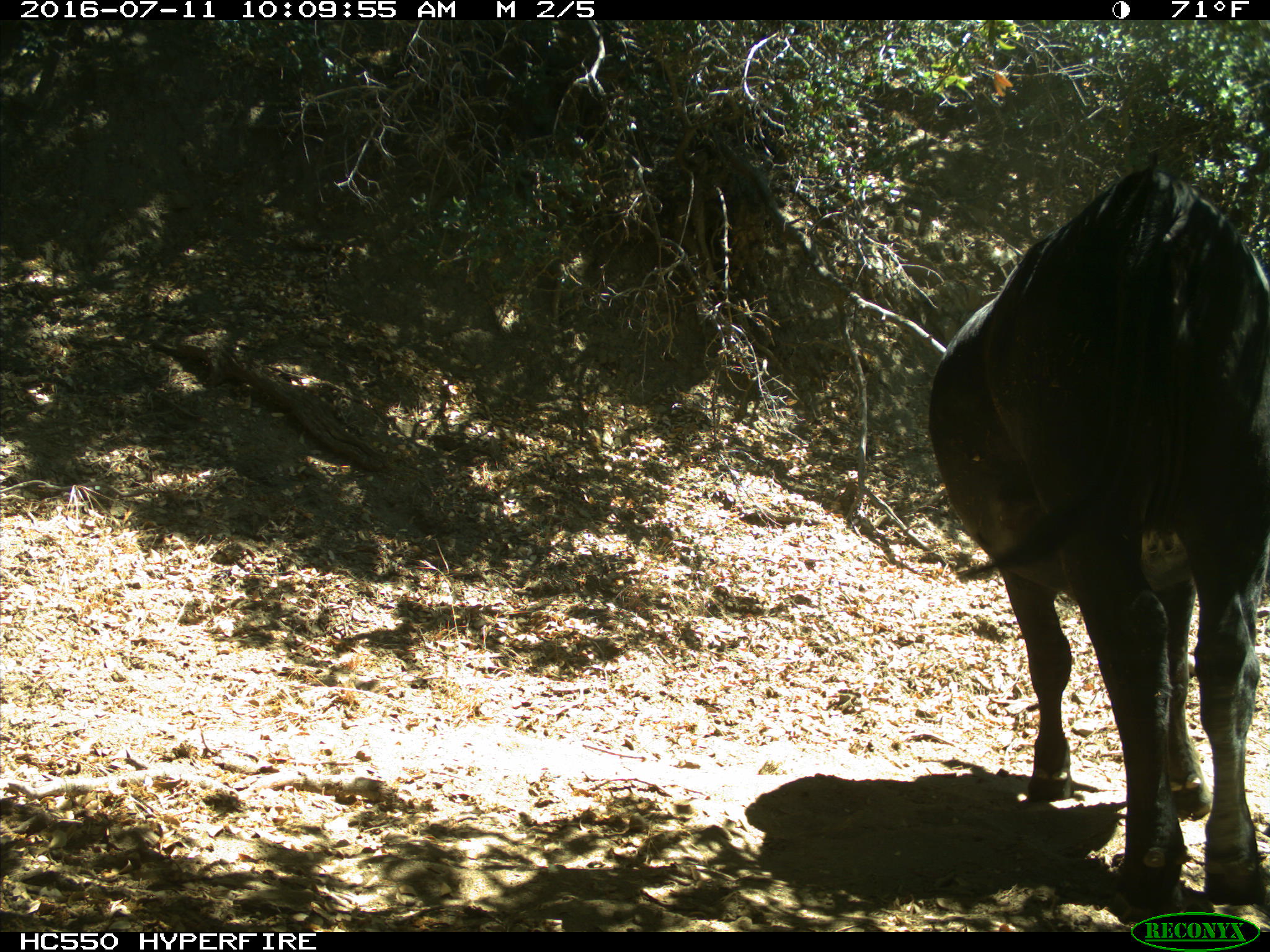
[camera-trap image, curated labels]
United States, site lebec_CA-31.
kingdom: Animalia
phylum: Chordata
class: Mammalia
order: Artiodactyla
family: Bovidae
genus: Bos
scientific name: Bos taurus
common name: domestic cow